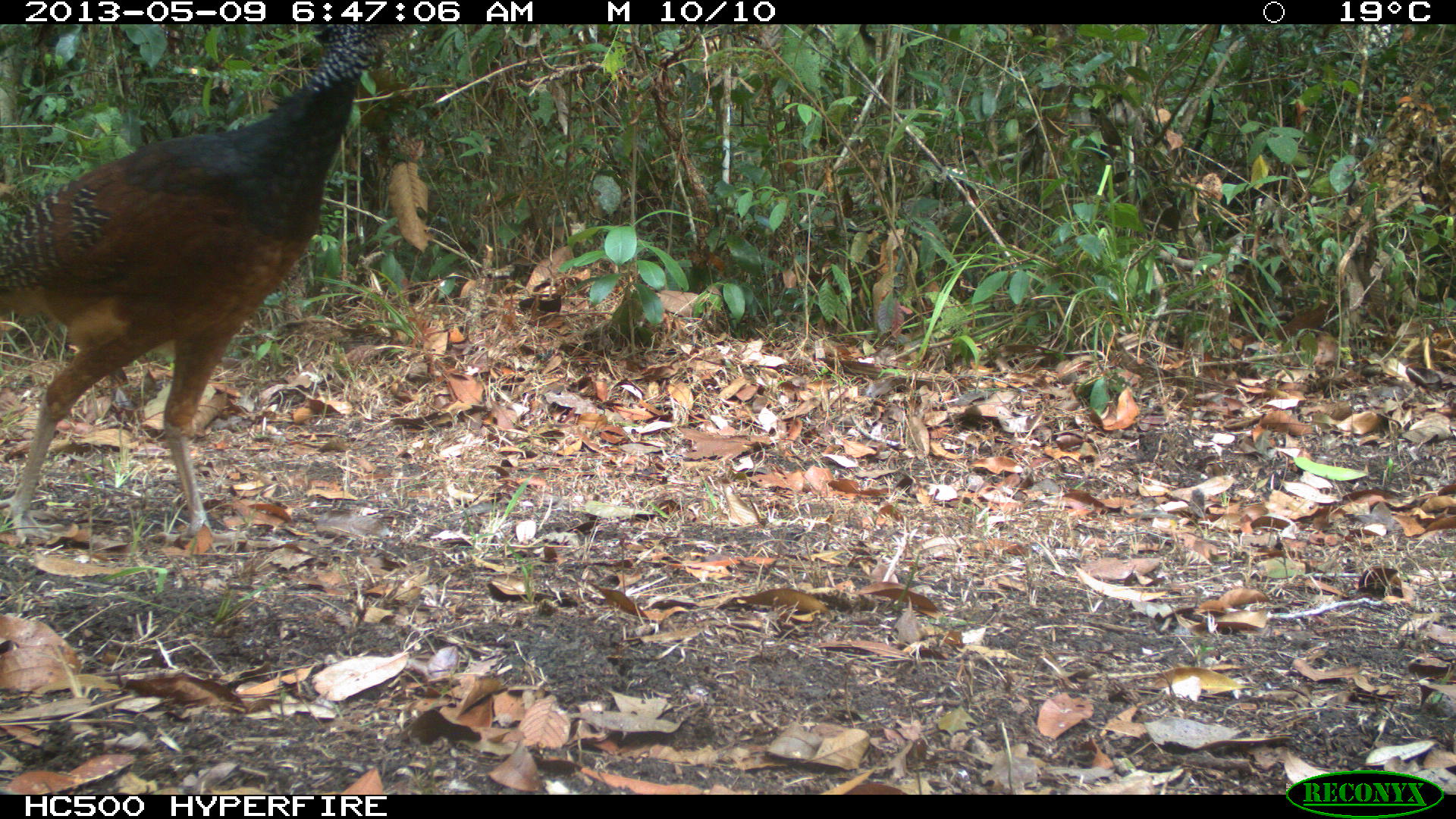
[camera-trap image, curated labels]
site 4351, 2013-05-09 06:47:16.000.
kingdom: Animalia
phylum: Chordata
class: Aves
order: Galliformes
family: Cracidae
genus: Crax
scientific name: Crax rubra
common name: great curassow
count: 2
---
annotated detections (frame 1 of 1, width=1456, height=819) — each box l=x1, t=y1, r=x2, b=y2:
crax rubra: l=0, t=24, r=385, b=551